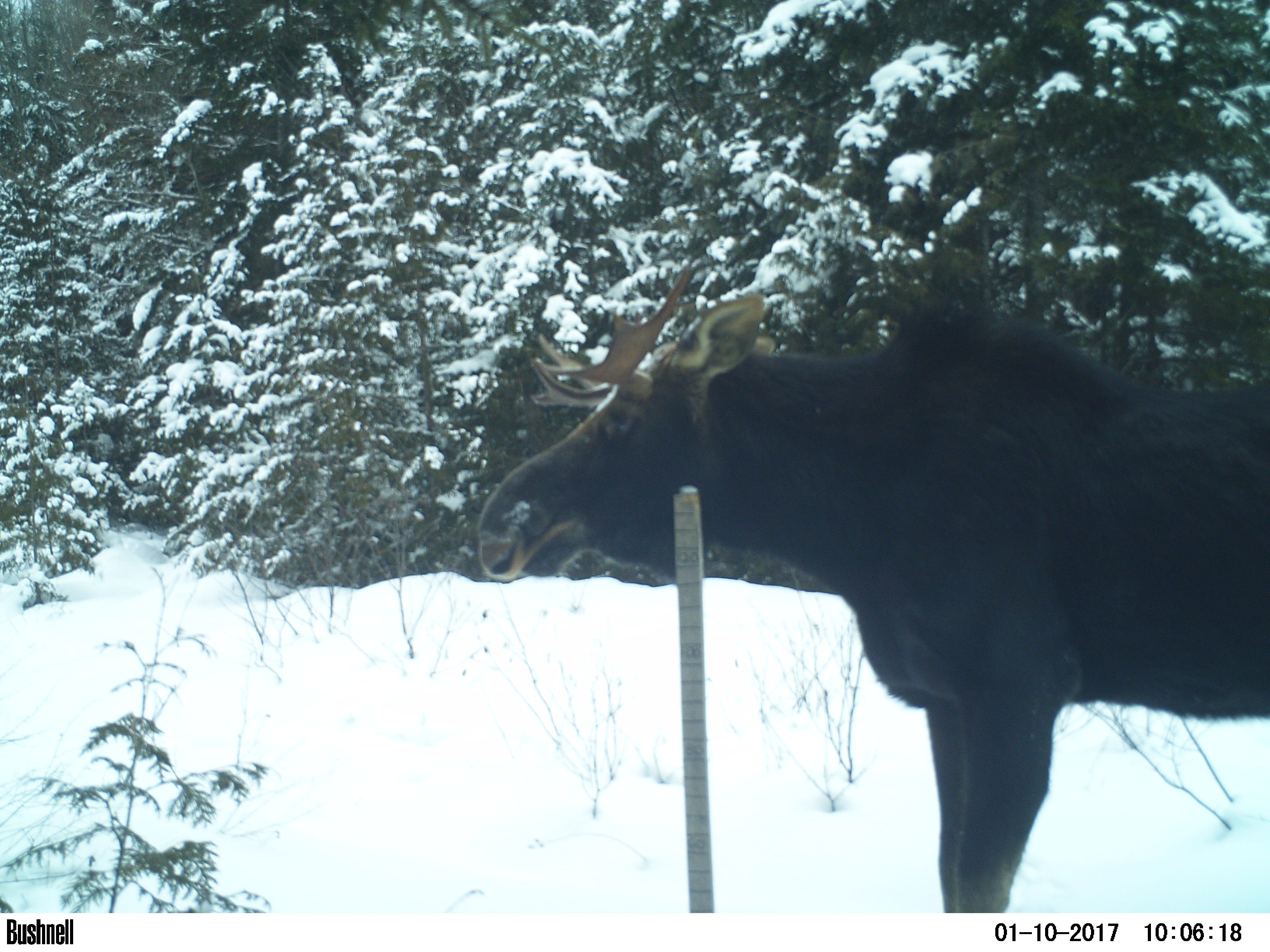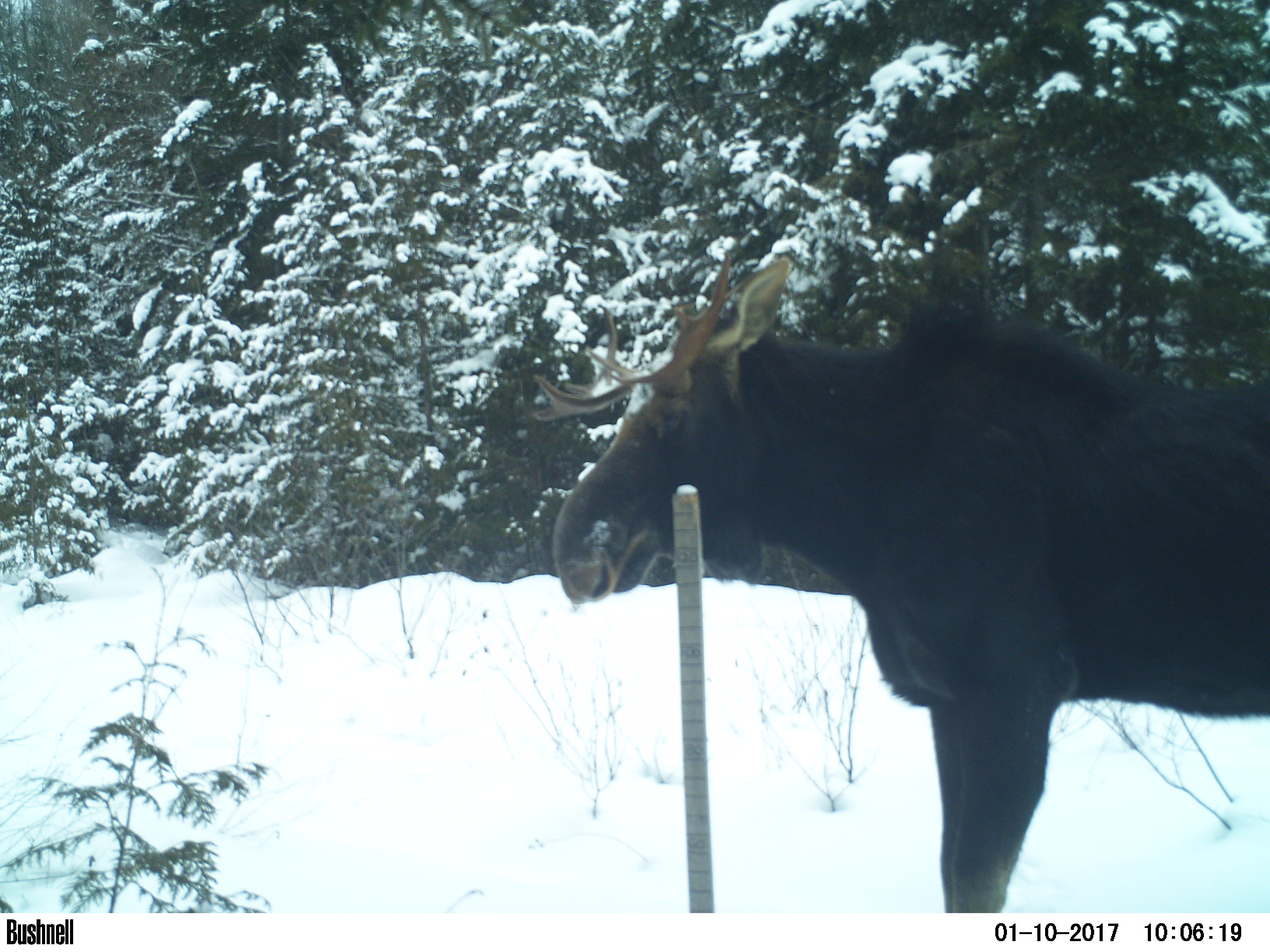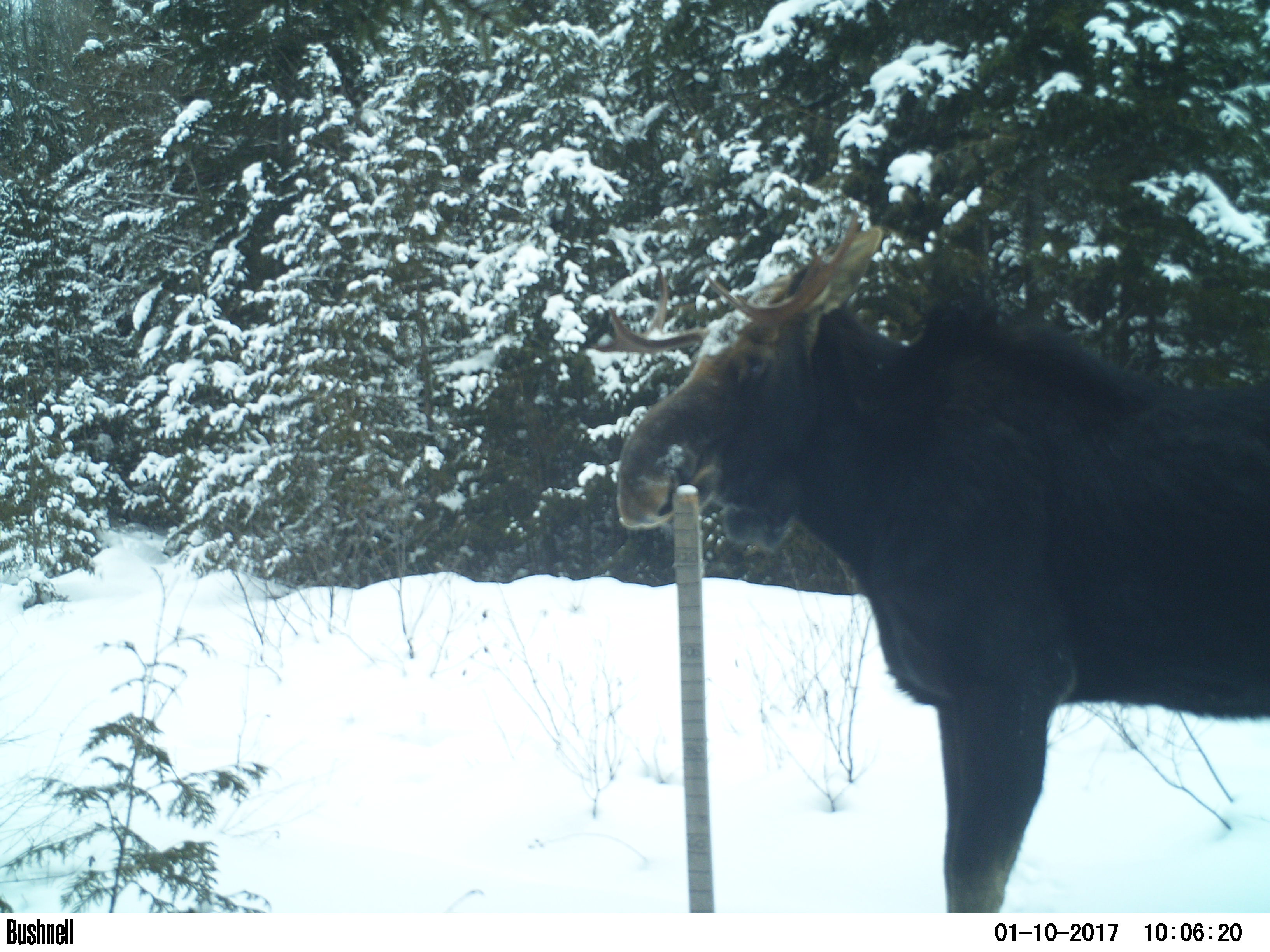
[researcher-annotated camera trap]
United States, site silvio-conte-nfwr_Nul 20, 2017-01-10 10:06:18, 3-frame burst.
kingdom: Animalia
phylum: Chordata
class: Mammalia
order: Artiodactyla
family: Cervidae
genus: Alces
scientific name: Alces alces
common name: moose